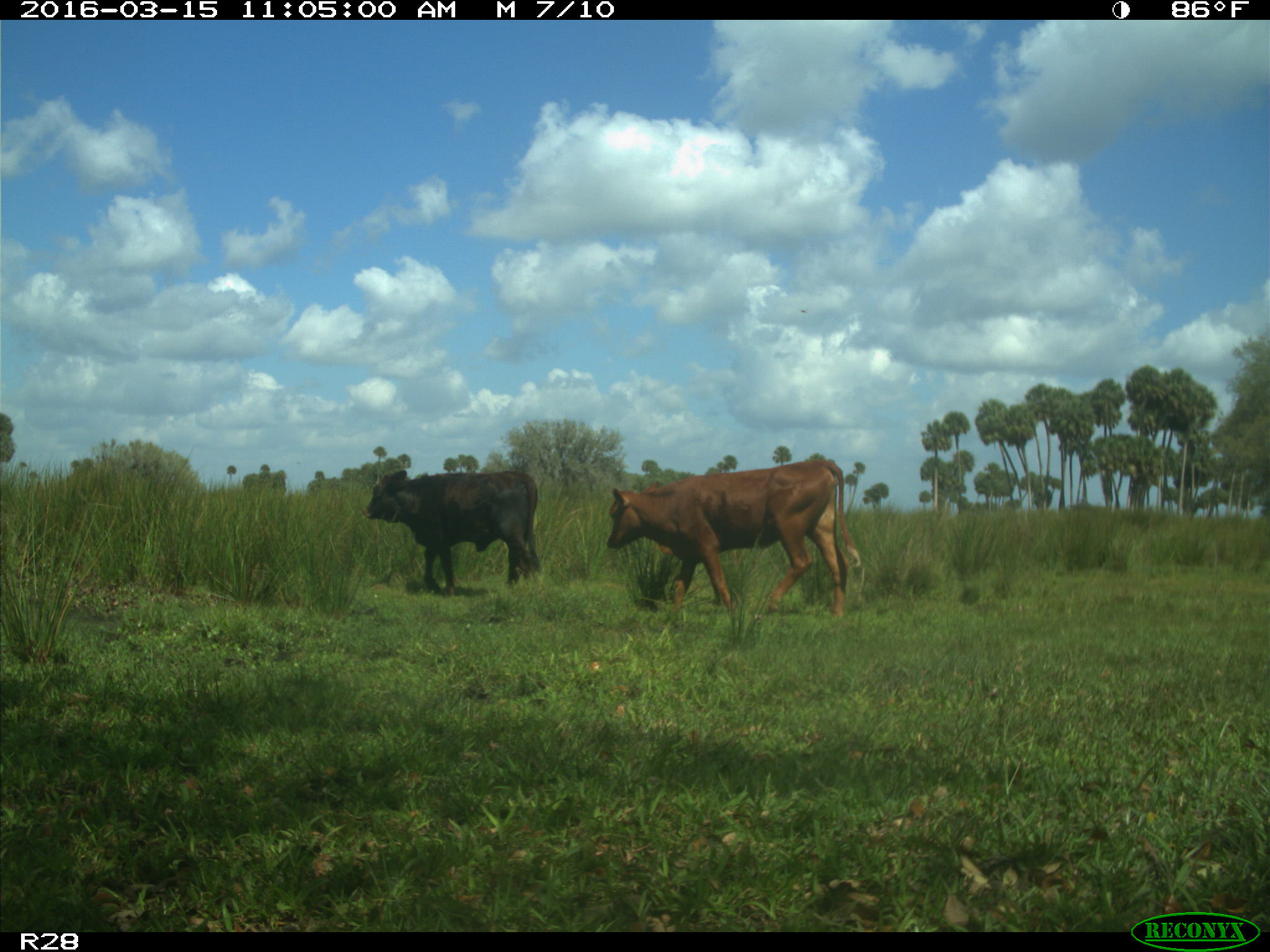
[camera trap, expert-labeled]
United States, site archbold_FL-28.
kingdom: Animalia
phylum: Chordata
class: Mammalia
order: Artiodactyla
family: Bovidae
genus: Bos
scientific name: Bos taurus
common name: domestic cow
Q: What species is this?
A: Bos taurus (domestic cow).